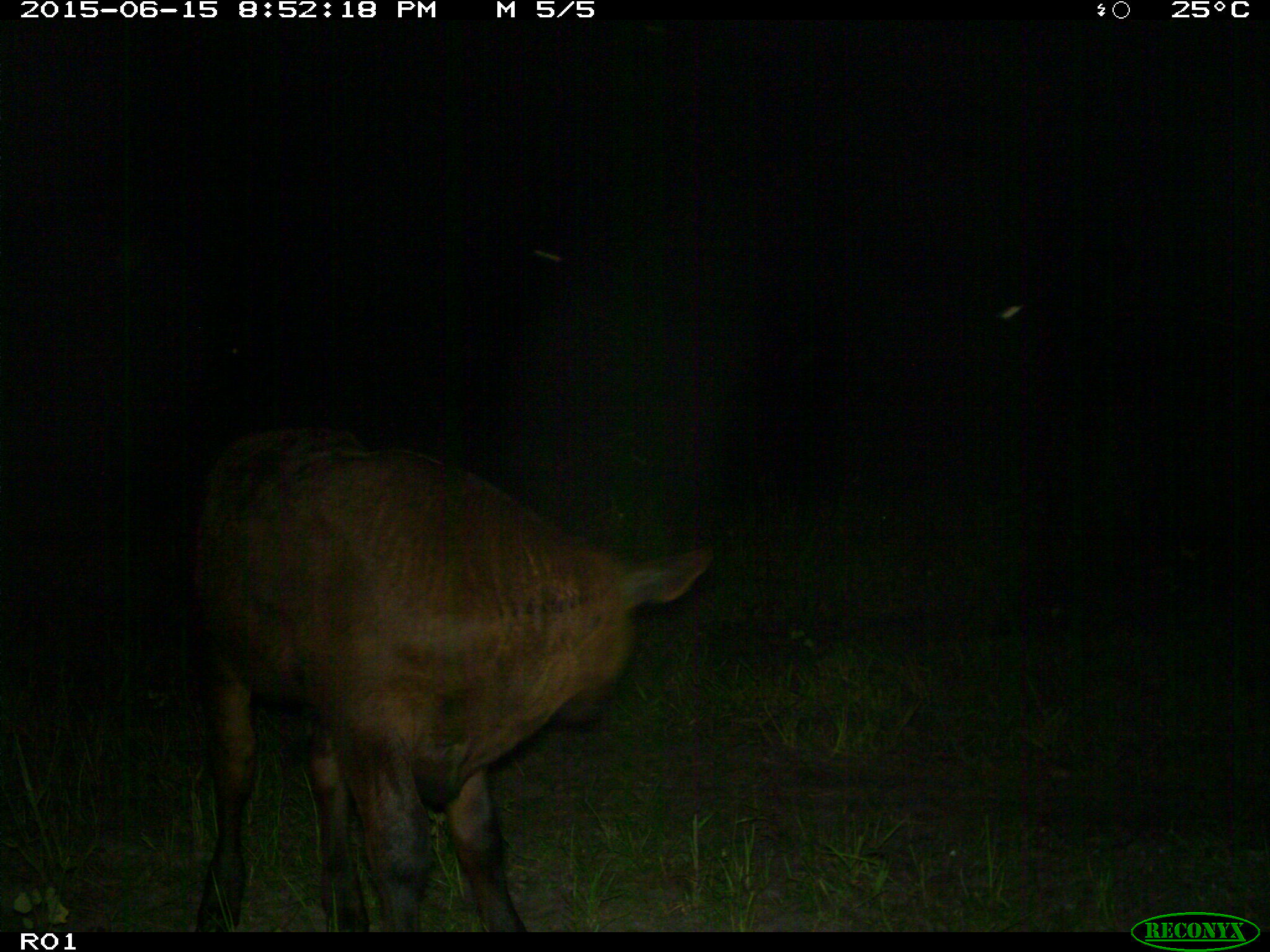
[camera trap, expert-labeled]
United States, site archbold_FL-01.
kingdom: Animalia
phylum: Chordata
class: Mammalia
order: Artiodactyla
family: Bovidae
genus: Bos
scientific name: Bos taurus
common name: domestic cow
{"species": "Bos taurus (domestic cow)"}